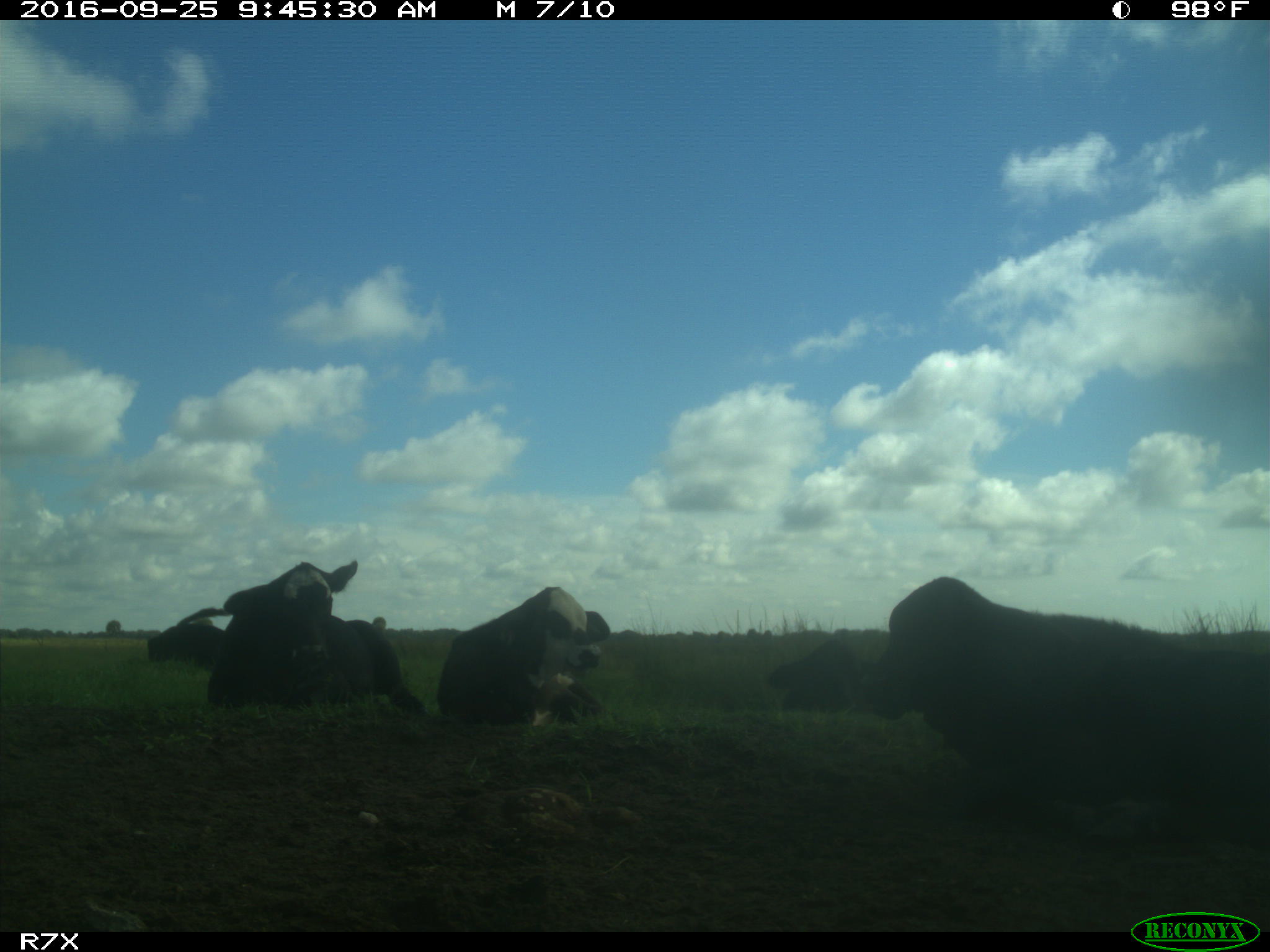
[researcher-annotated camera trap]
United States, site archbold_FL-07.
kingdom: Animalia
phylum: Chordata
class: Mammalia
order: Artiodactyla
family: Bovidae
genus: Bos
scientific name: Bos taurus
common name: domestic cow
Bos taurus (domestic cow).